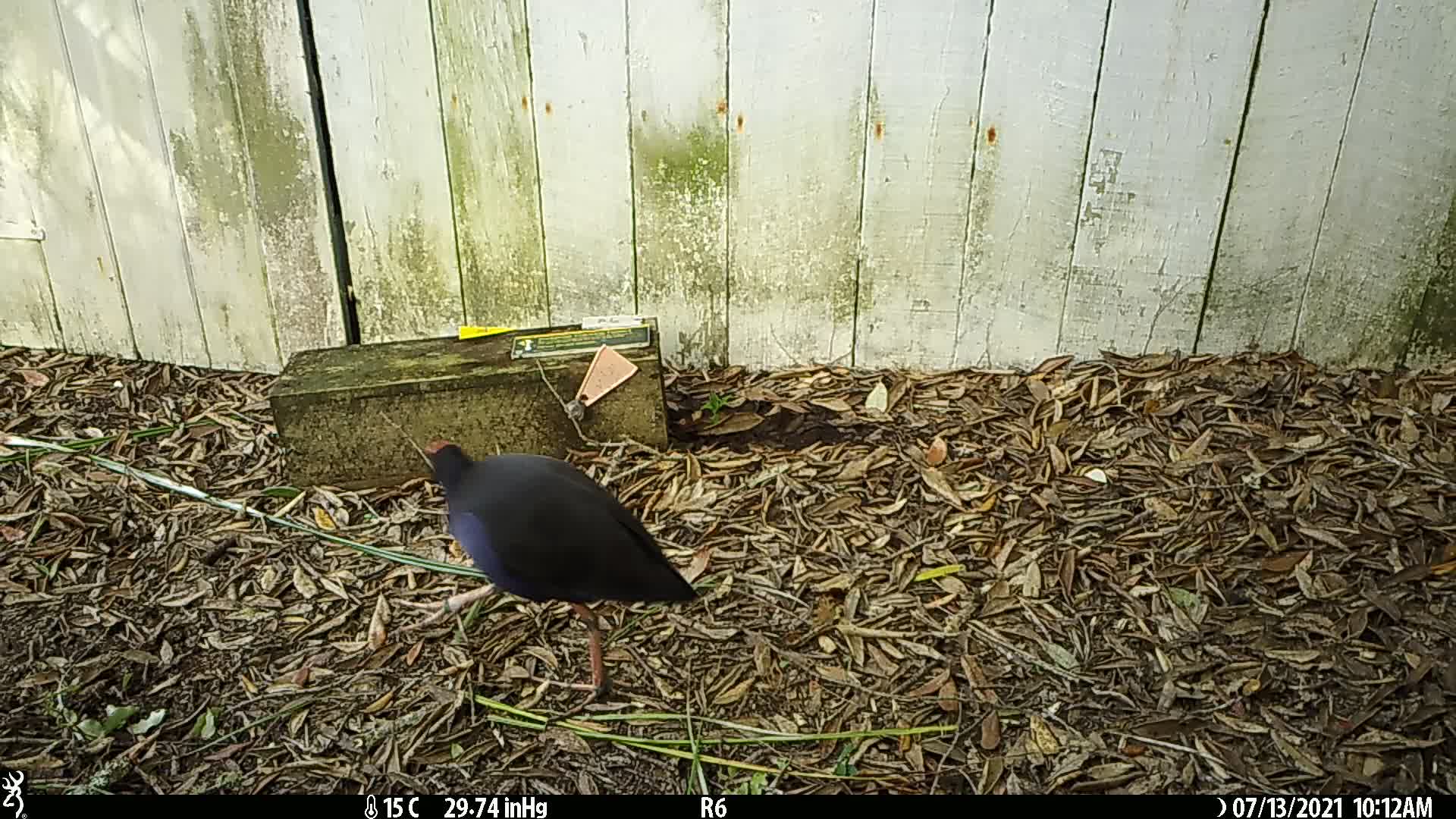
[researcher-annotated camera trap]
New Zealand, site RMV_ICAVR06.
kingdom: Animalia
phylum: Chordata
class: Aves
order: Gruiformes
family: Rallidae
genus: Porphyrio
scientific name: Porphyrio melanotus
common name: australasian swamphen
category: pukeko